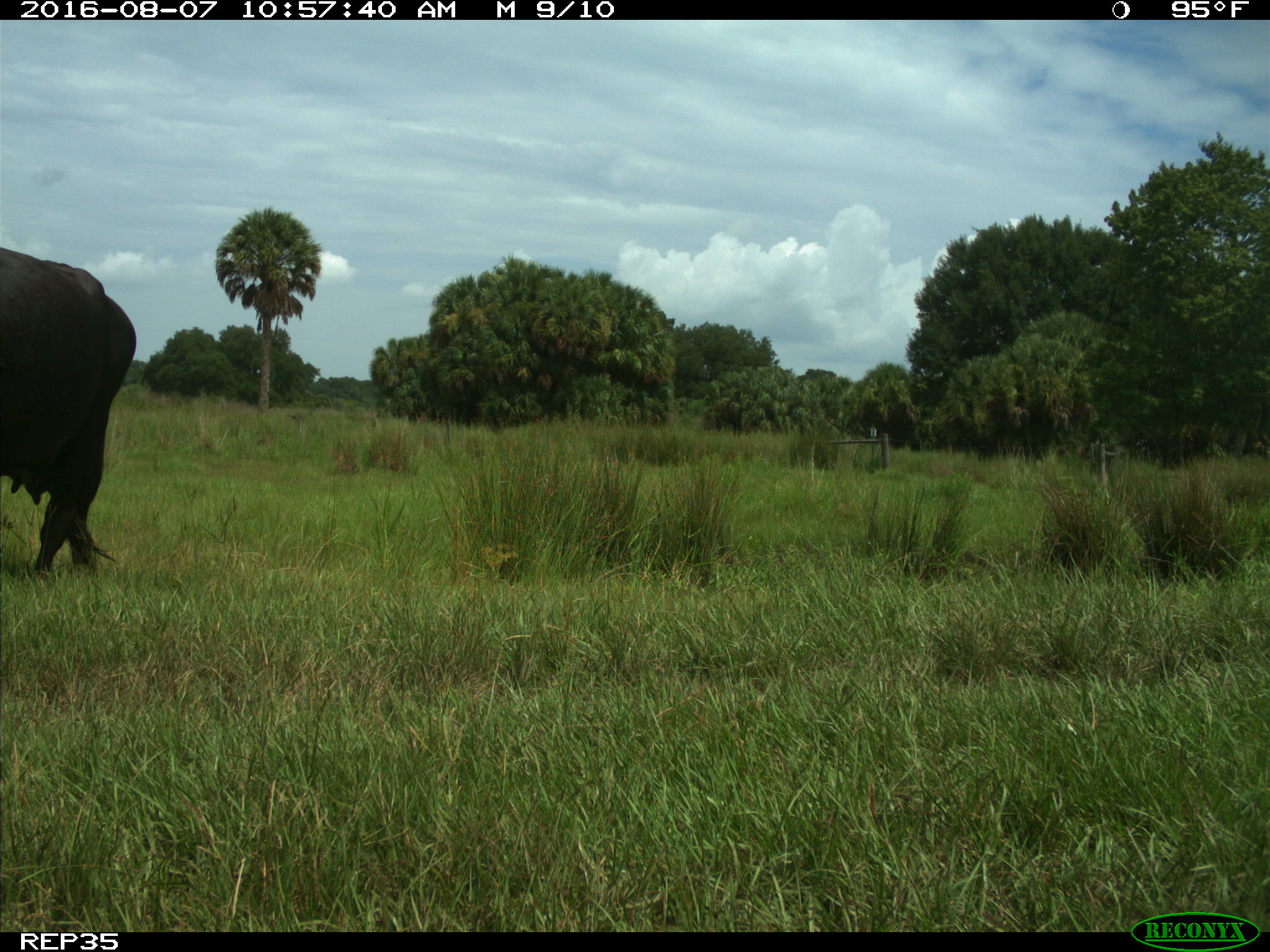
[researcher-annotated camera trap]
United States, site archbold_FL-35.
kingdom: Animalia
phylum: Chordata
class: Mammalia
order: Artiodactyla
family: Bovidae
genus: Bos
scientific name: Bos taurus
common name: domestic cow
Bos taurus (domestic cow).